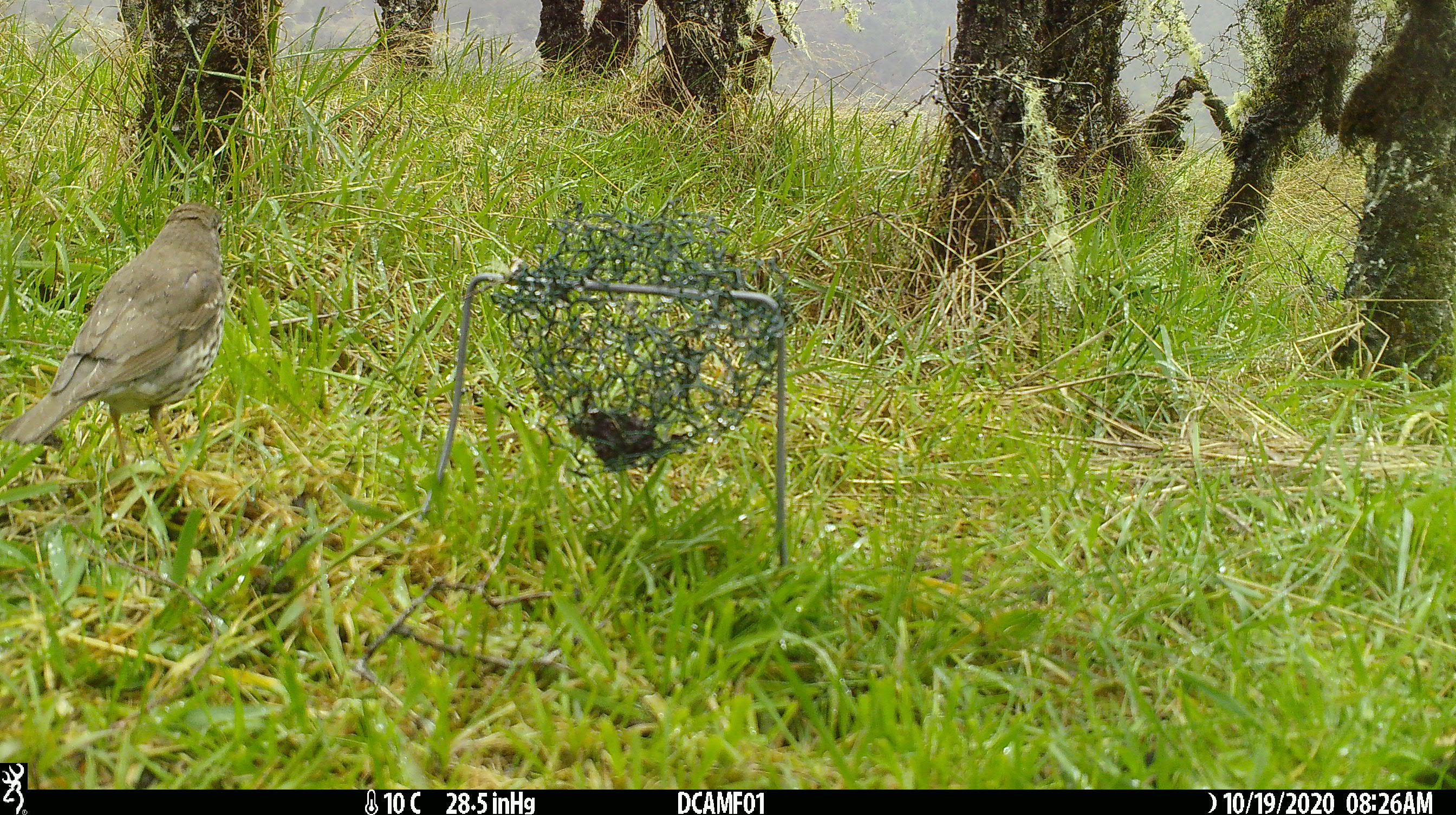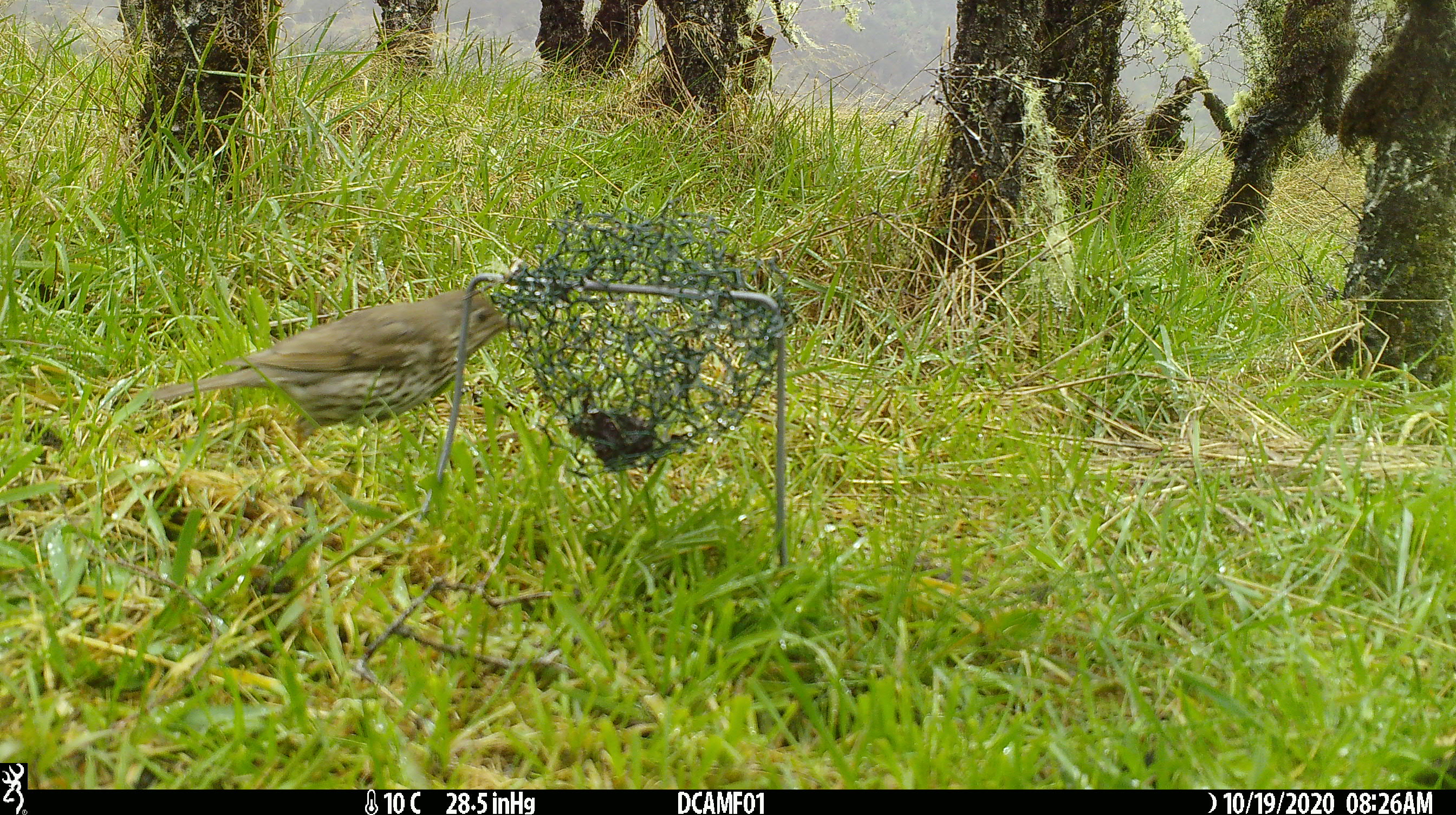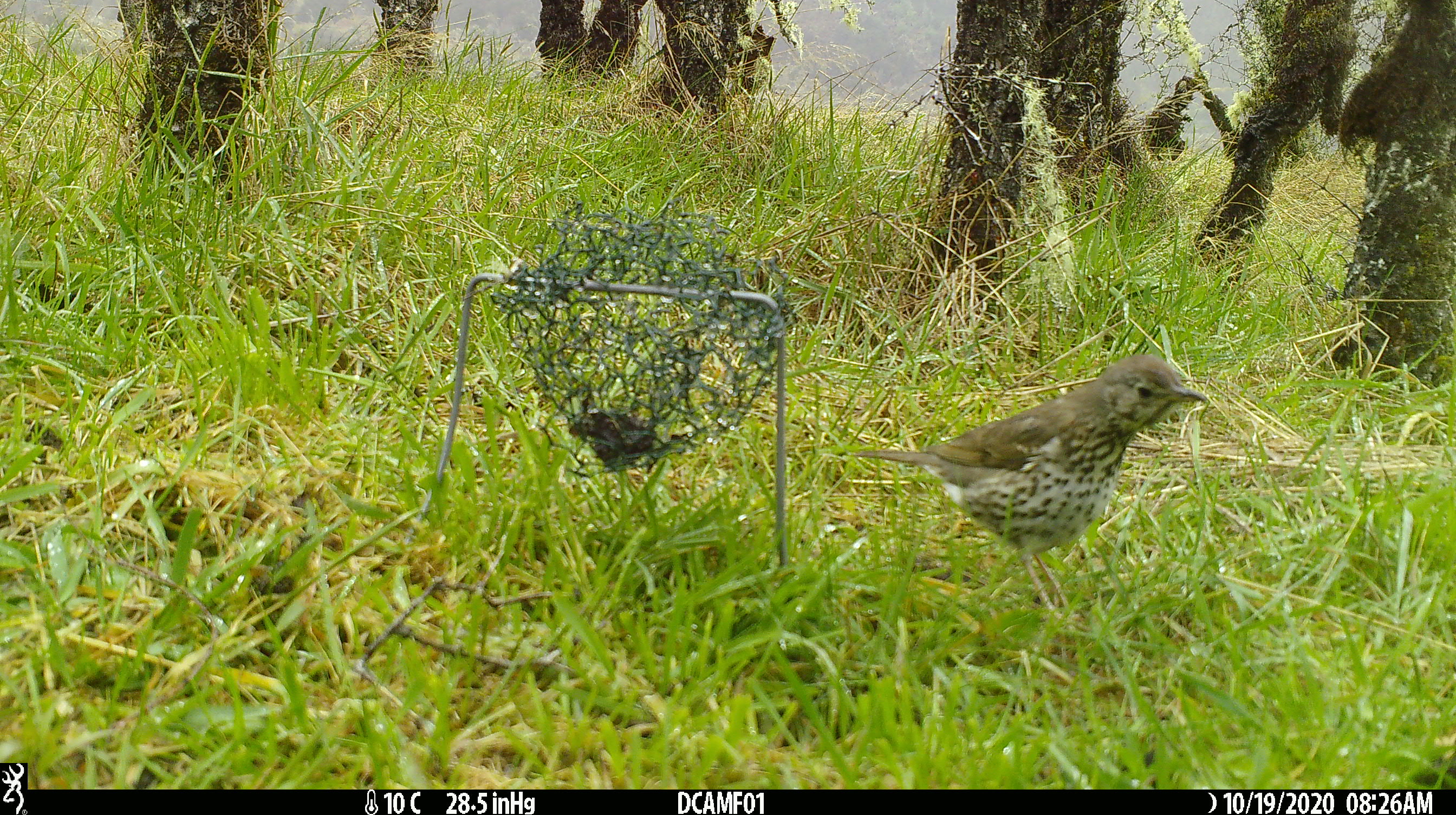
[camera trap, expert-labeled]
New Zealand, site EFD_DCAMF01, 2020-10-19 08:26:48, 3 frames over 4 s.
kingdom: Animalia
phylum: Chordata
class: Aves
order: Passeriformes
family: Turdidae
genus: Turdus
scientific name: Turdus philomelos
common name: song thrush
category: thrush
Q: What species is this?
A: Thrush (song thrush) (Turdus philomelos).